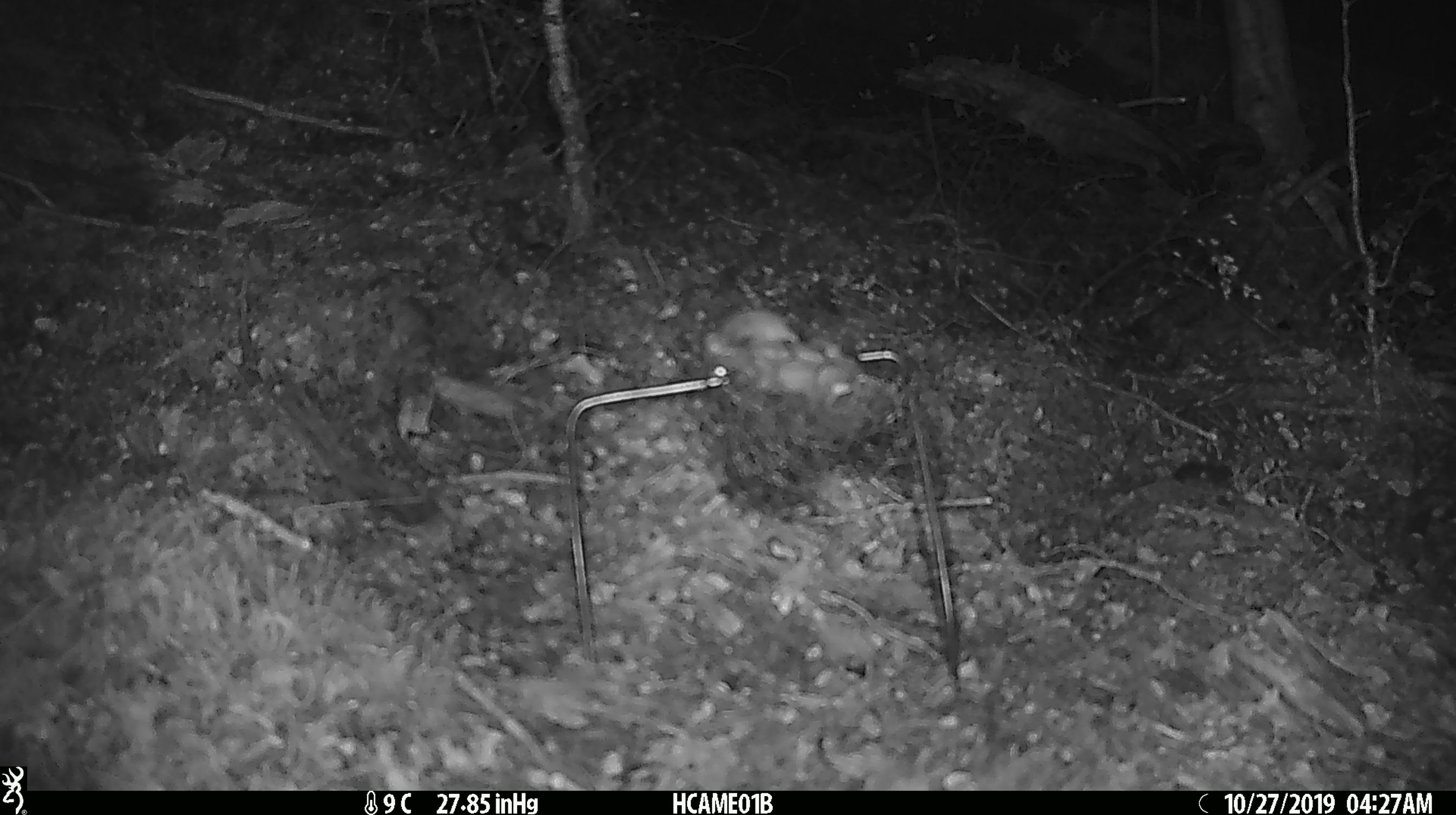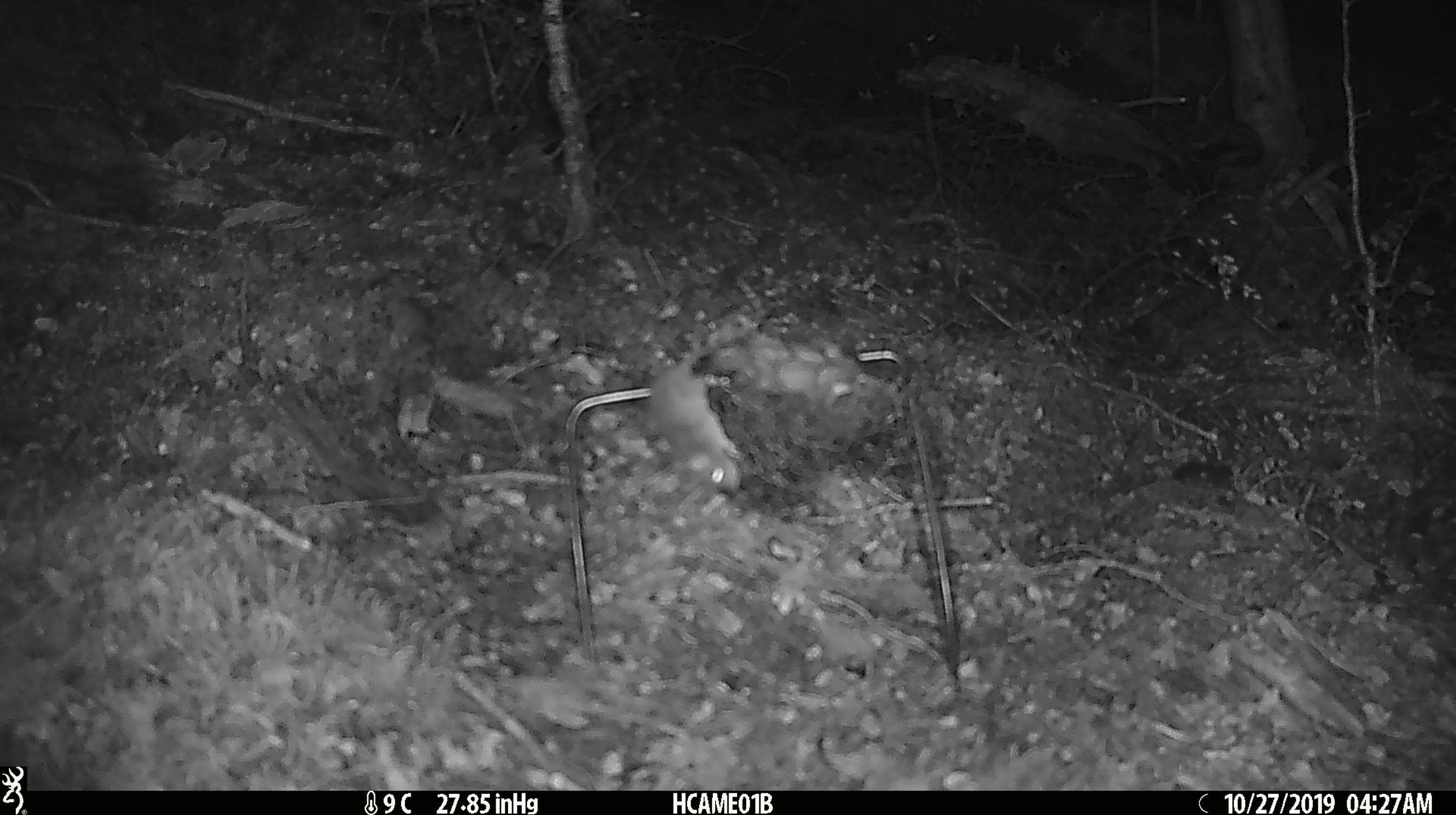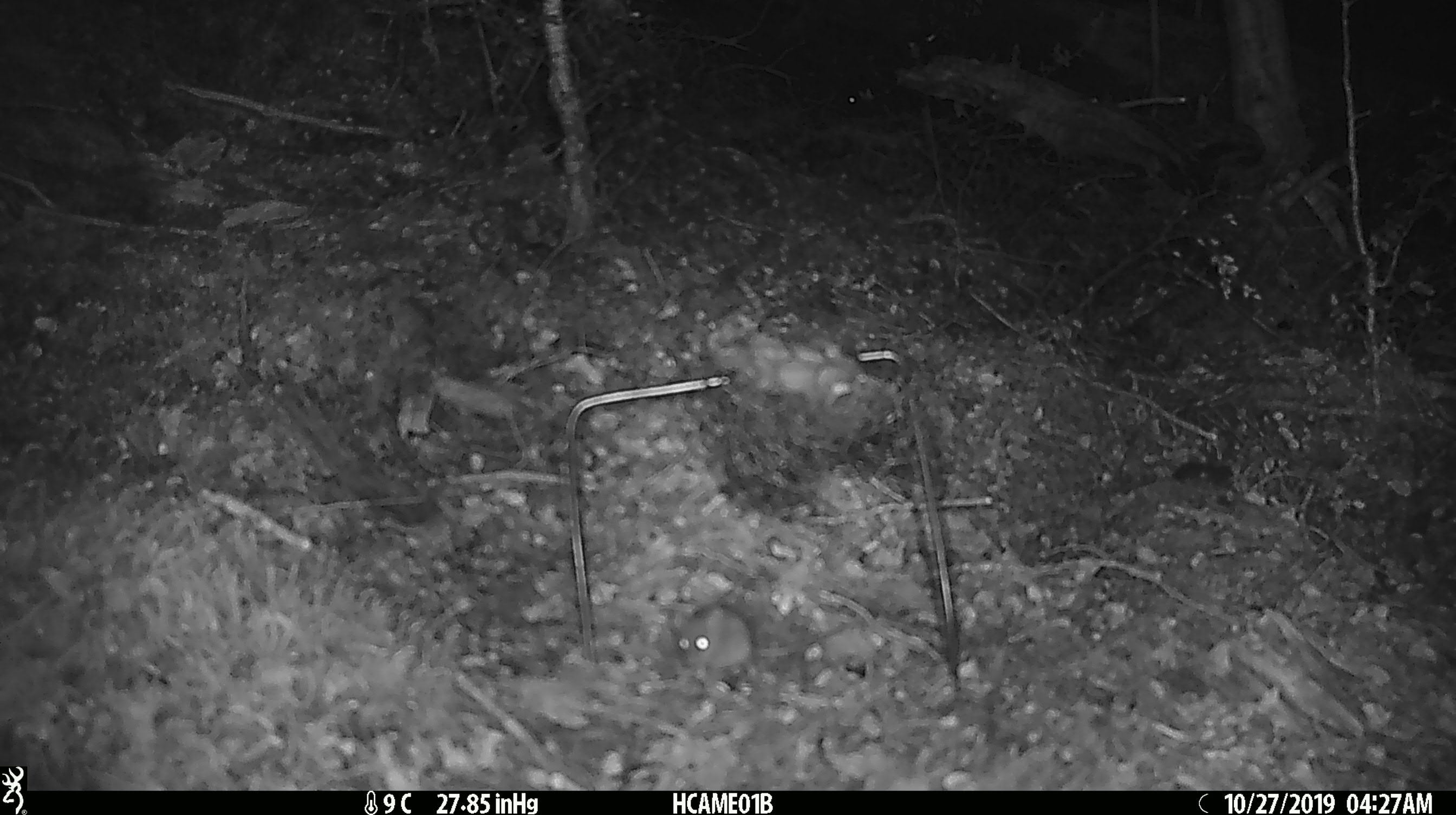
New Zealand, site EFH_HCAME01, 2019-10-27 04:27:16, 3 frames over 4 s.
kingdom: Animalia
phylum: Chordata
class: Mammalia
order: Rodentia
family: Muridae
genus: Mus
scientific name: Mus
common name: mouse